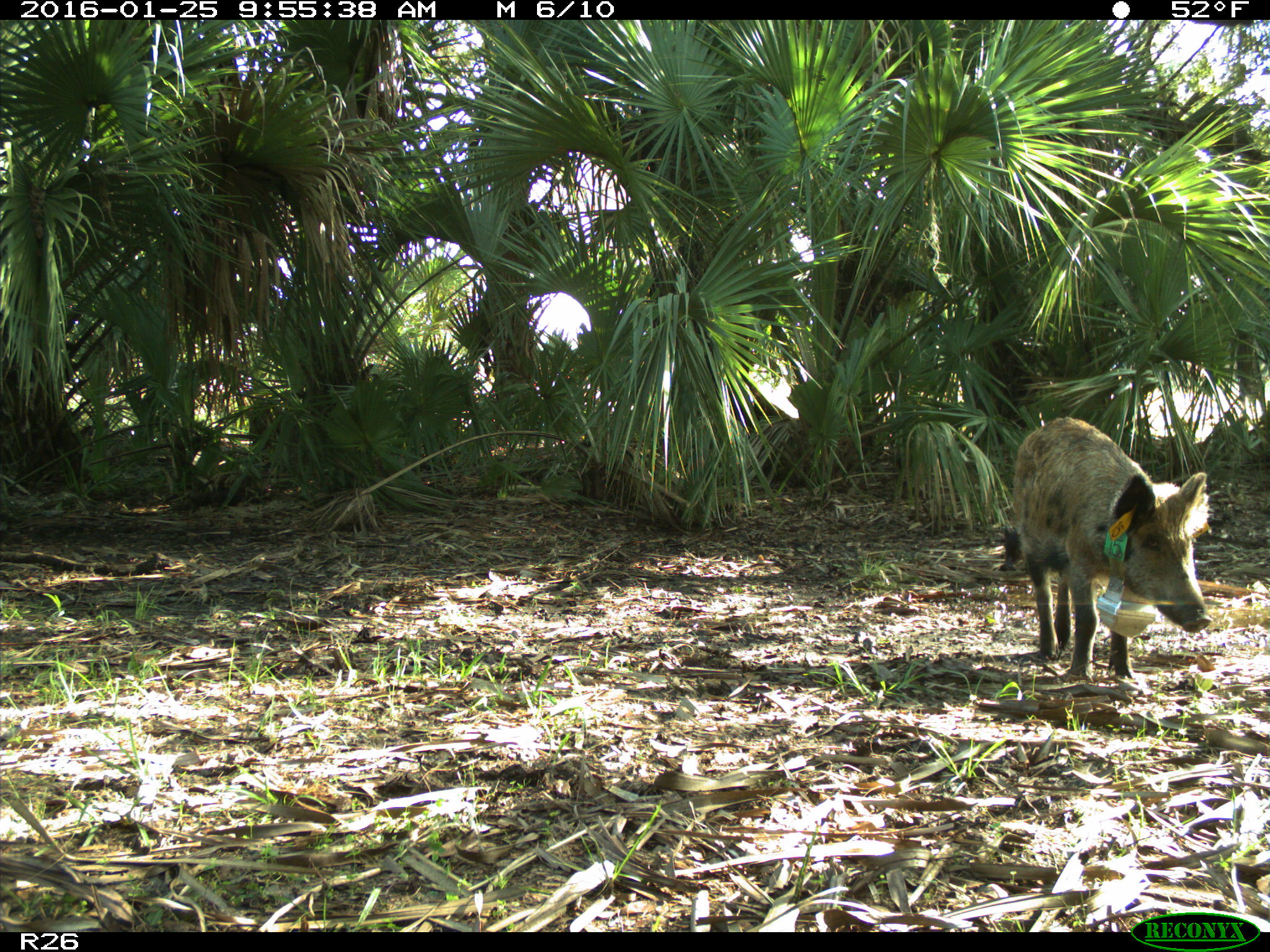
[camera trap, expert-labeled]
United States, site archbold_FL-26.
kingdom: Animalia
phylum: Chordata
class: Mammalia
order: Artiodactyla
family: Suidae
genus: Sus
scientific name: Sus scrofa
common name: wild boar